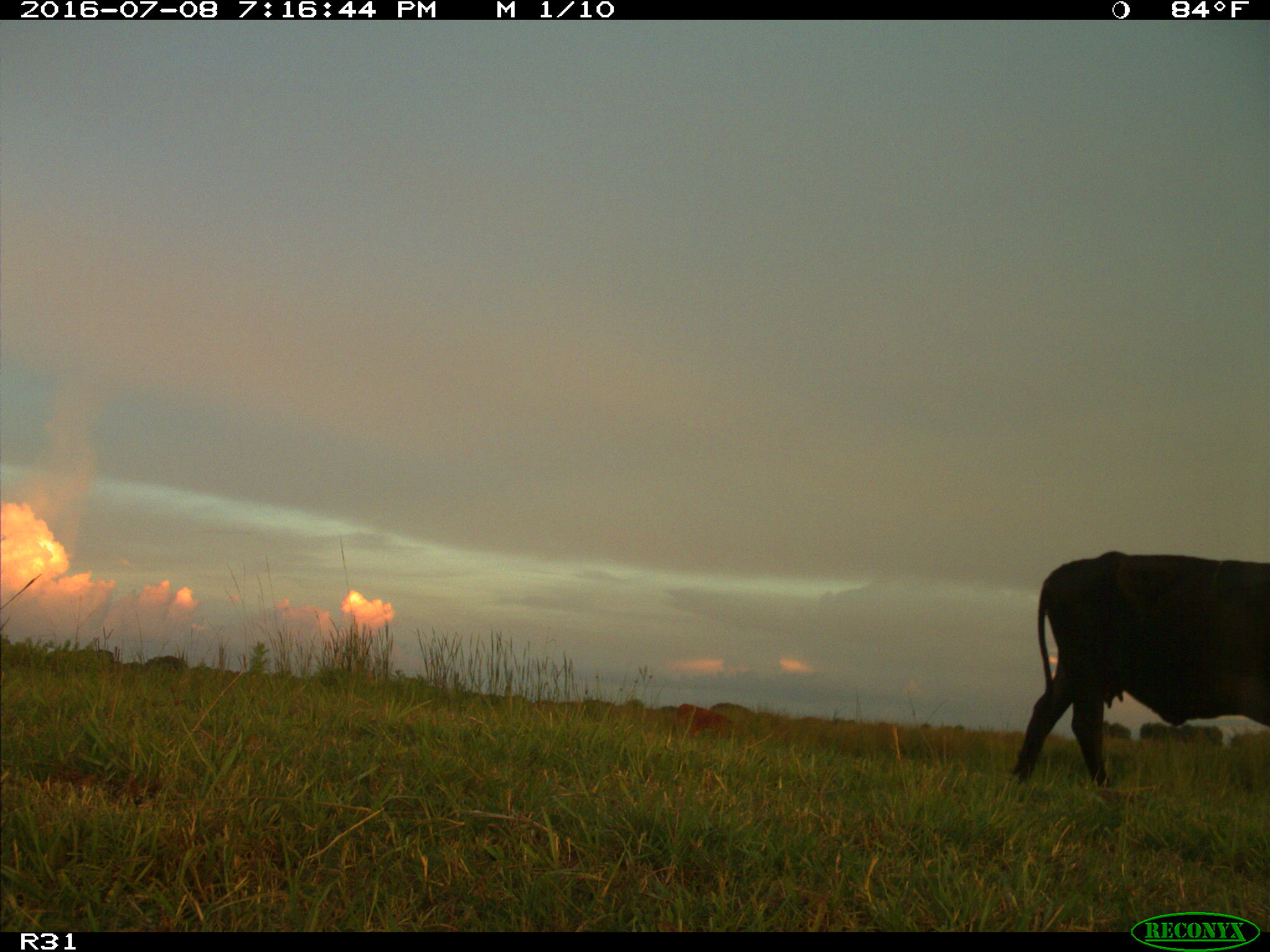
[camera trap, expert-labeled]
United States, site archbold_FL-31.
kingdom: Animalia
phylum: Chordata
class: Mammalia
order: Artiodactyla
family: Bovidae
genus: Bos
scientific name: Bos taurus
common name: domestic cow